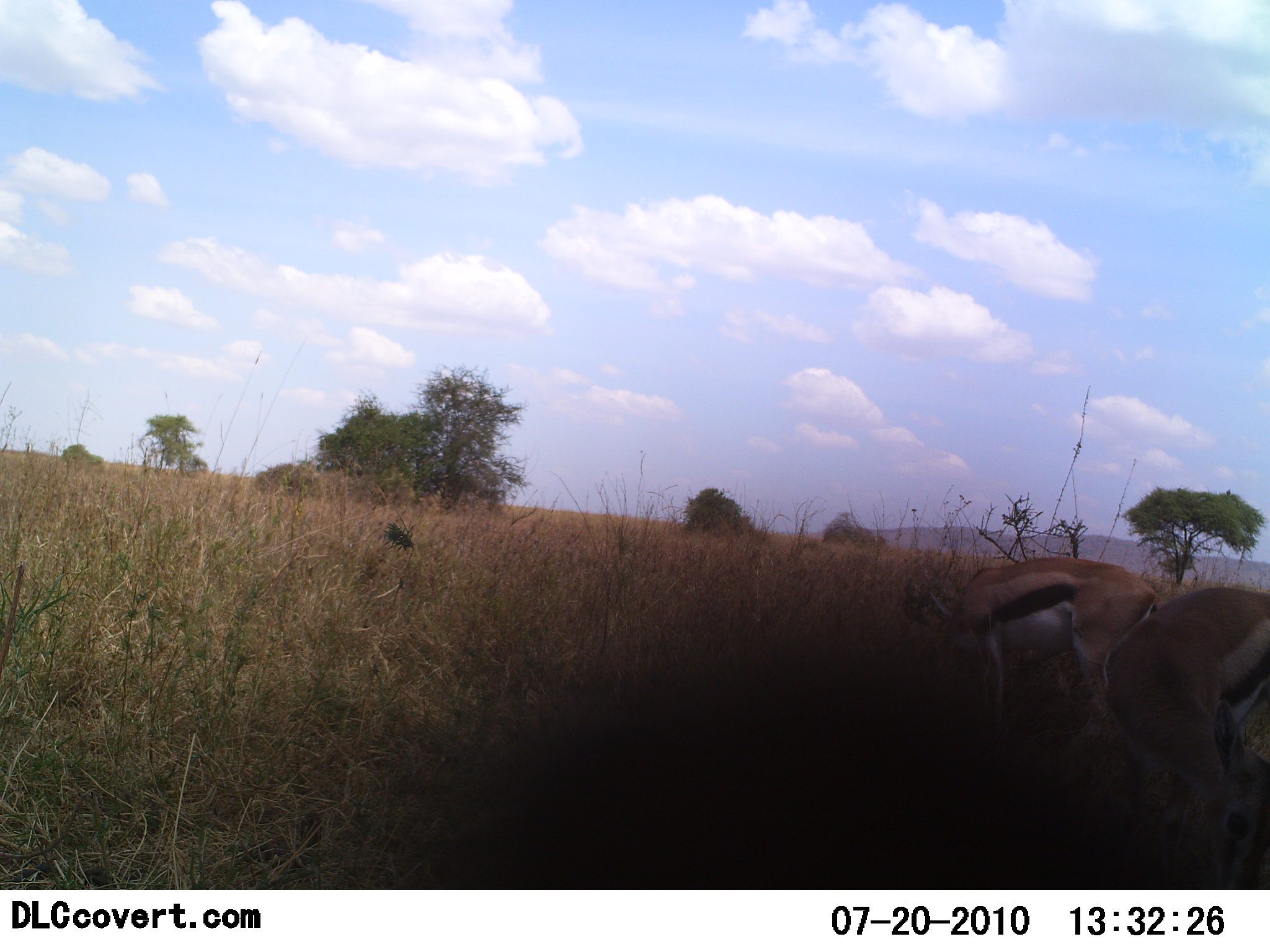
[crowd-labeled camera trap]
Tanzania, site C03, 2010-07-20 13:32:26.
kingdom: Animalia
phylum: Chordata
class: Mammalia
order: Artiodactyla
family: Bovidae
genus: Eudorcas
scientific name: Eudorcas thomsonii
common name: thomson's gazelle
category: gazellethomsons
Gazellethomsons (thomson's gazelle) (Eudorcas thomsonii), count 2. Behavior (volunteer vote fractions): standing 75%, resting 0%, moving 0%, interacting 0%. Young present (vote fraction): 0%. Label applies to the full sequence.